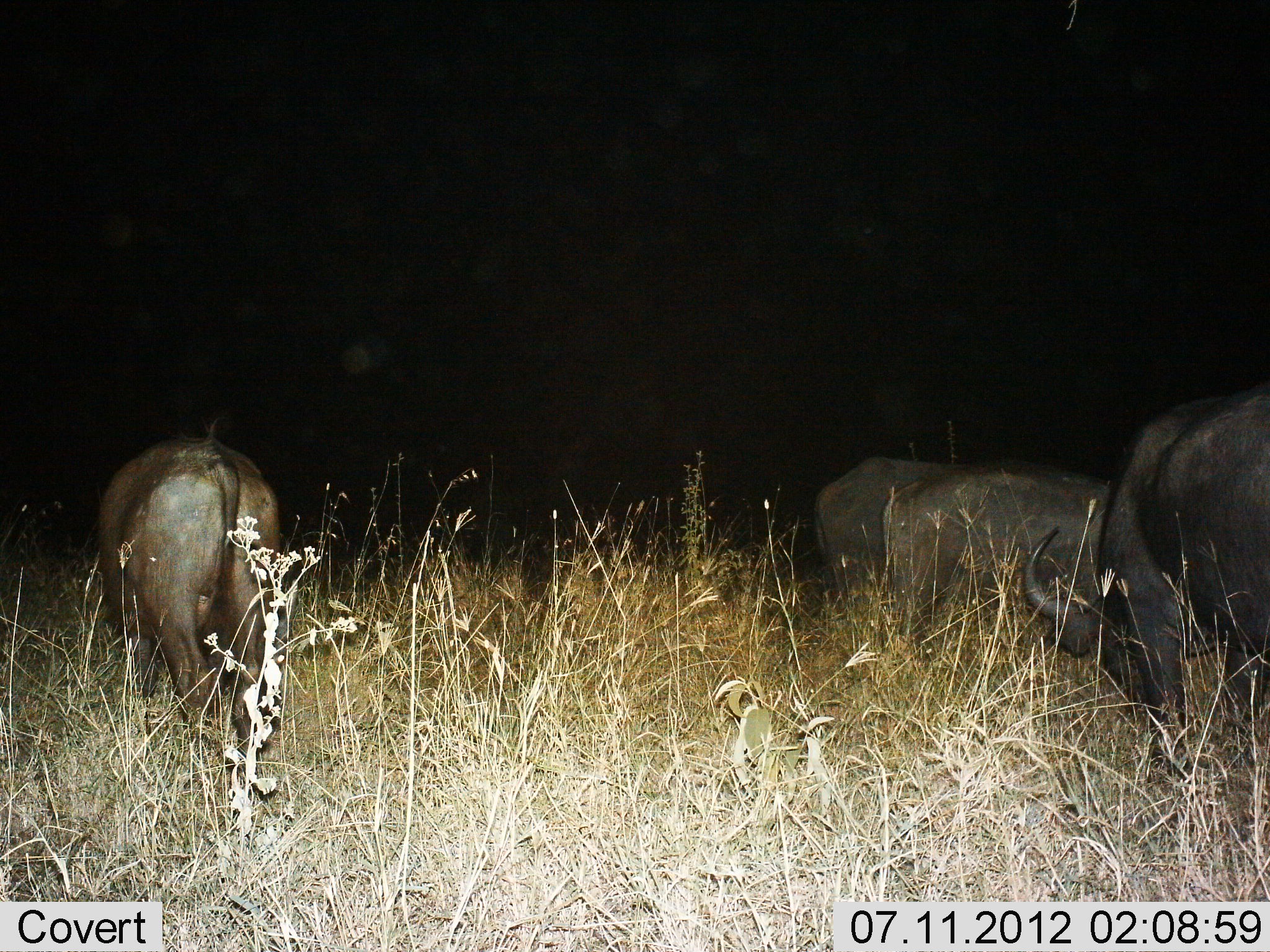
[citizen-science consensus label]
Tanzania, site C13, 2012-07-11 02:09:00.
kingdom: Animalia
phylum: Chordata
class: Mammalia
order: Artiodactyla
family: Bovidae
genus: Syncerus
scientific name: Syncerus caffer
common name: cape buffalo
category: buffalo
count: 4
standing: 30%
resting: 0%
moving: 10%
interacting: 0%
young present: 0%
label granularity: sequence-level